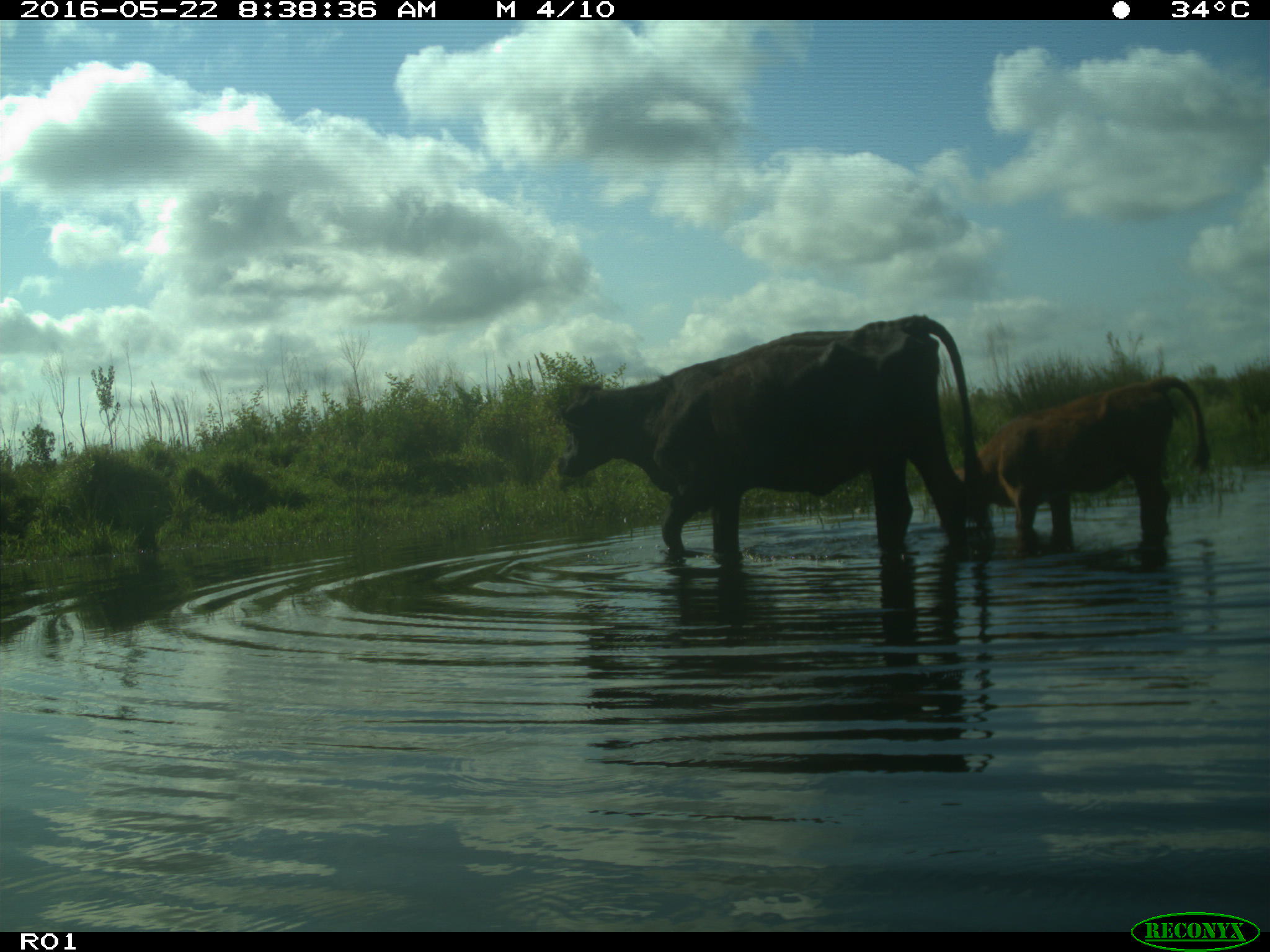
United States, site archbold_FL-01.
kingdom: Animalia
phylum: Chordata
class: Mammalia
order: Artiodactyla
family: Bovidae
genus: Bos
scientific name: Bos taurus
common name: domestic cow